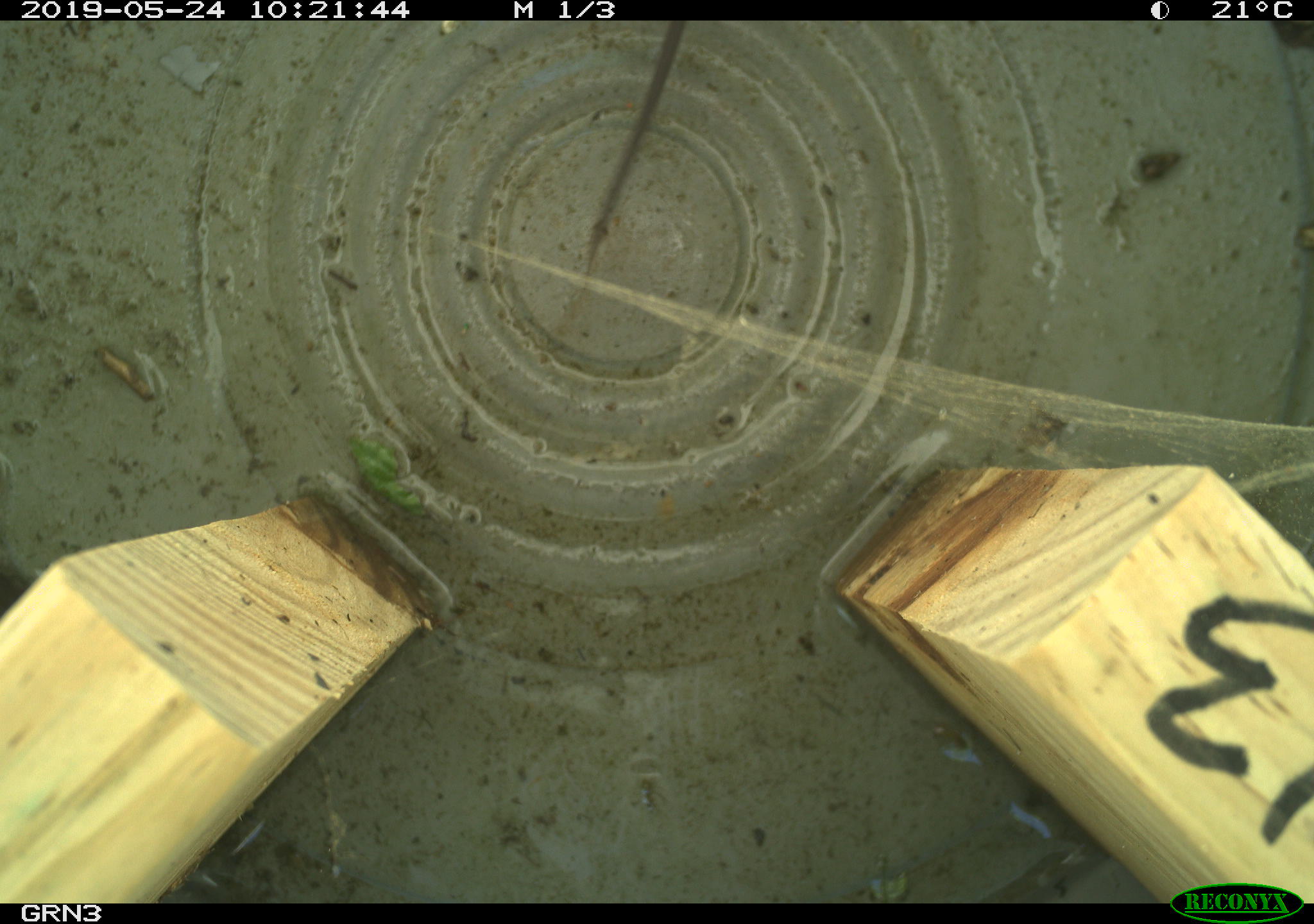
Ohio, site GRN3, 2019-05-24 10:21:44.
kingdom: Animalia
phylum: Chordata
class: Mammalia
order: Rodentia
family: Cricetidae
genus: Microtus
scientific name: Microtus pennsylvanicus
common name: meadow vole